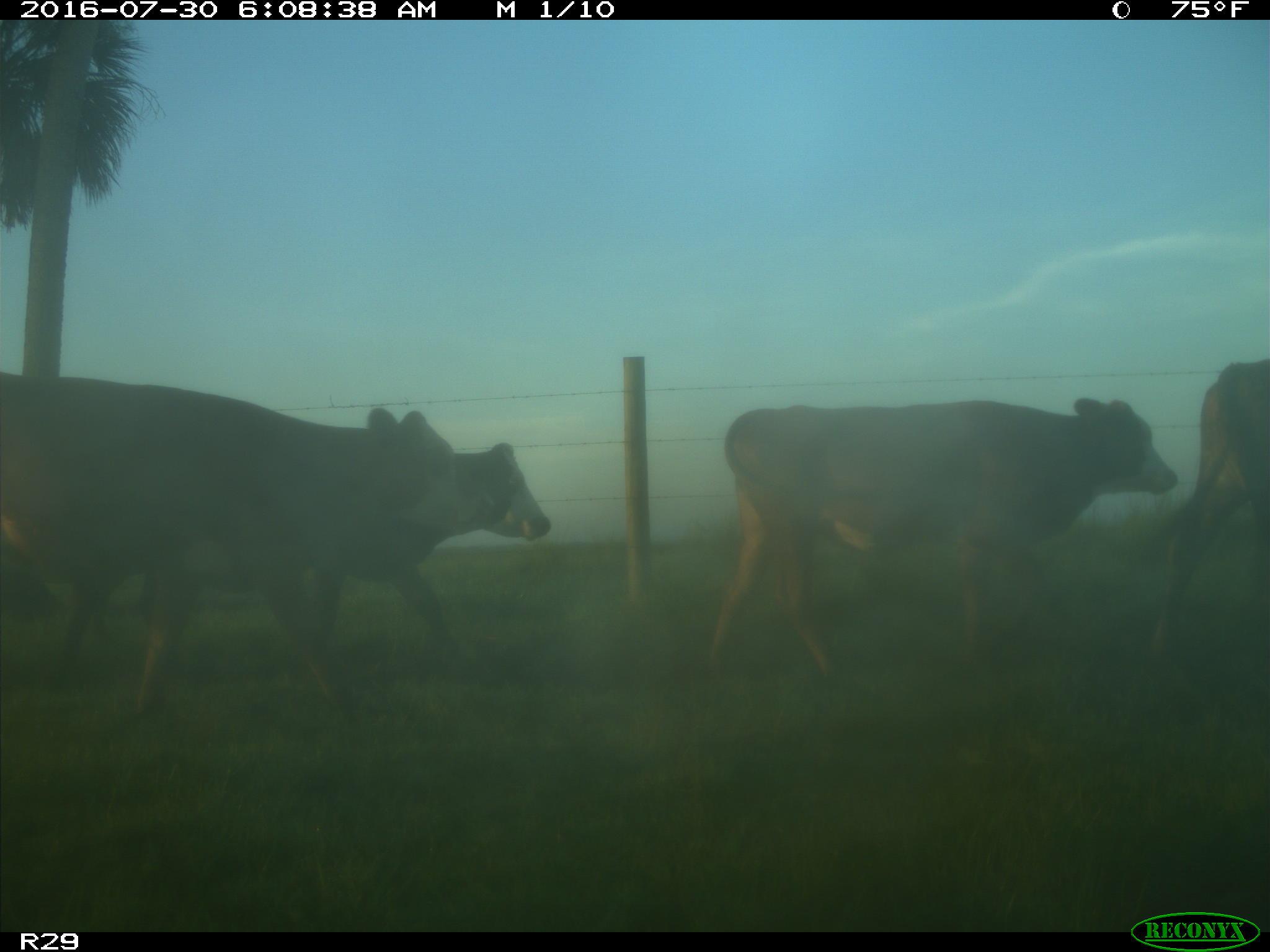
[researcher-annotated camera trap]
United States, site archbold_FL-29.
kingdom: Animalia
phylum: Chordata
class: Mammalia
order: Artiodactyla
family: Bovidae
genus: Bos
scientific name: Bos taurus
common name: domestic cow